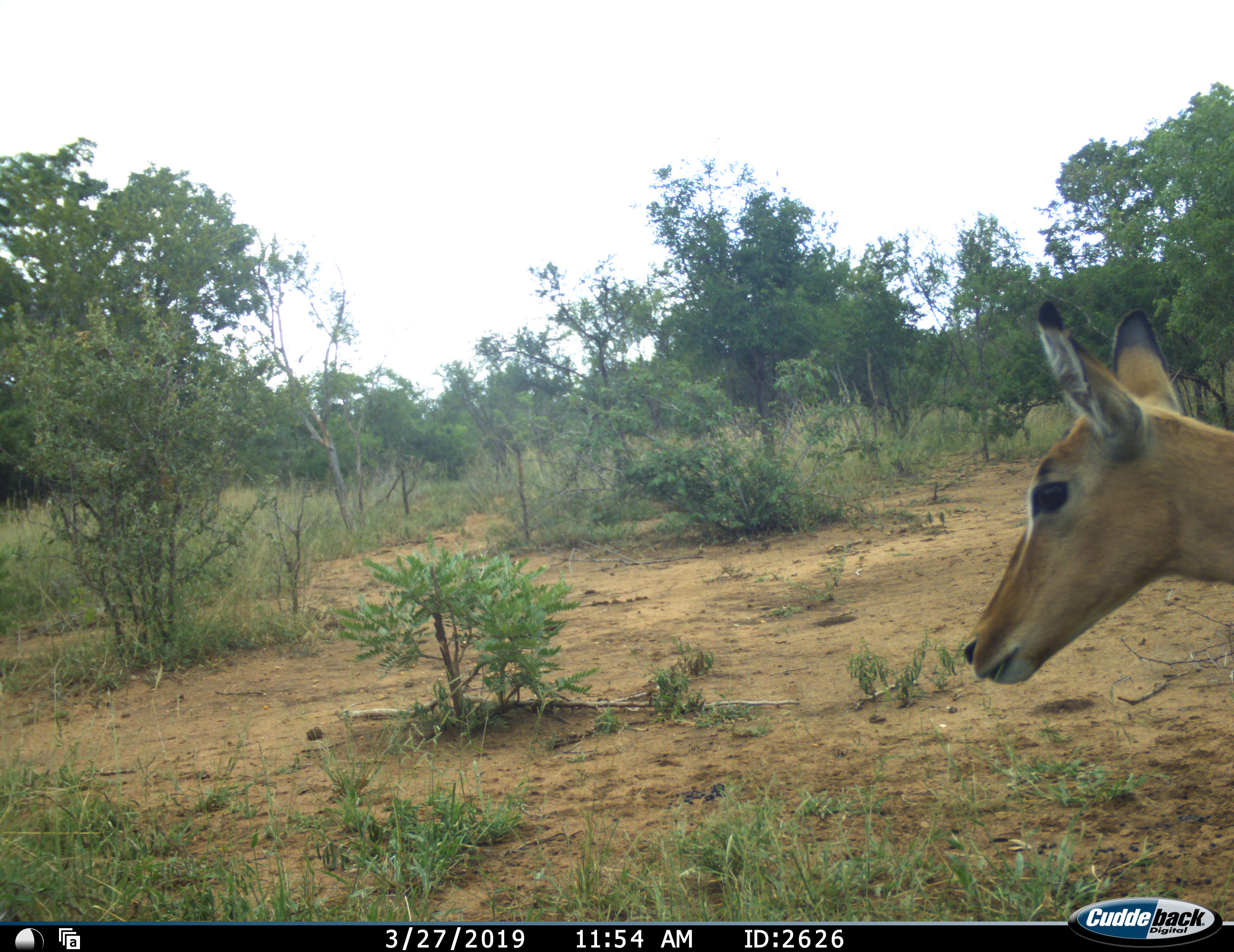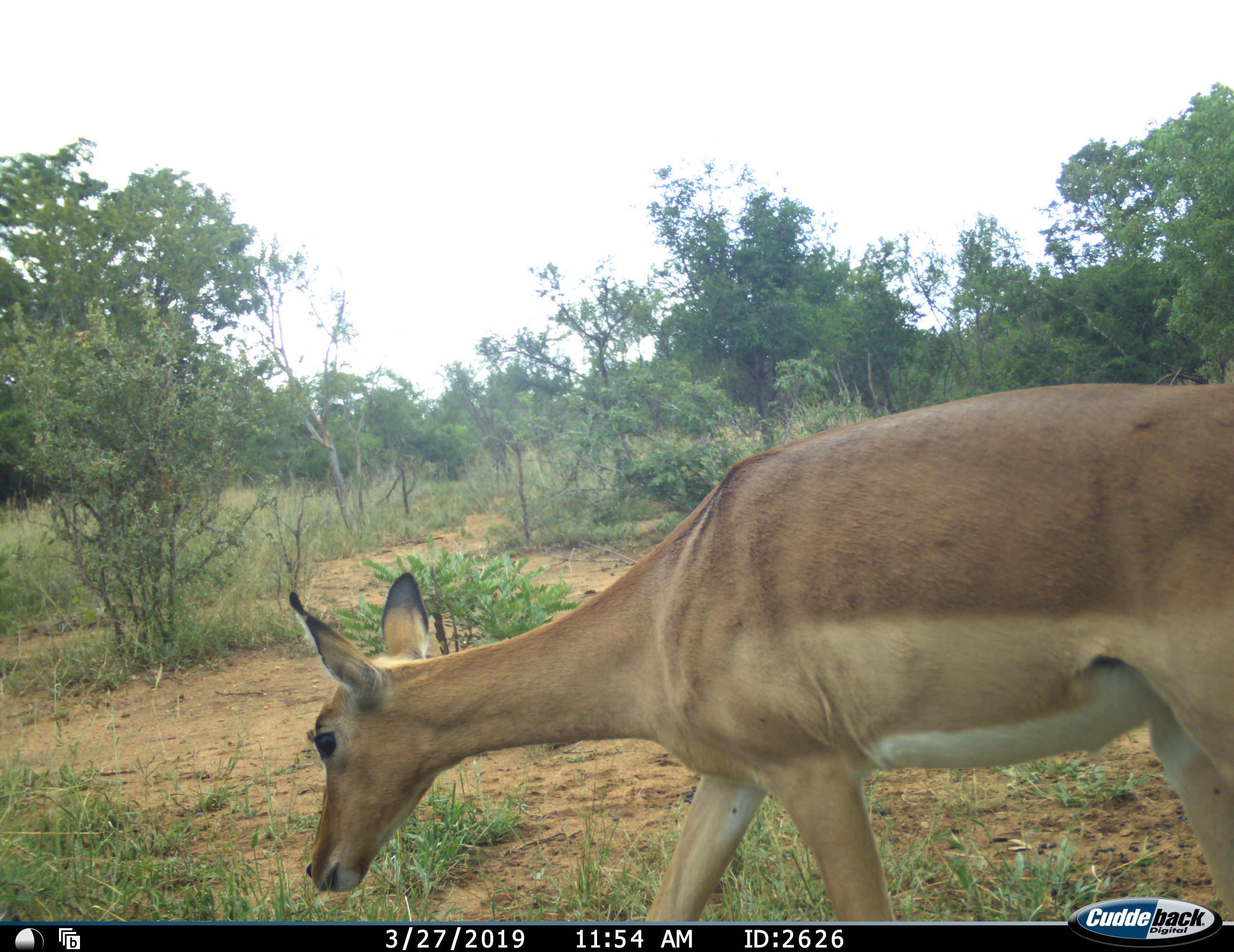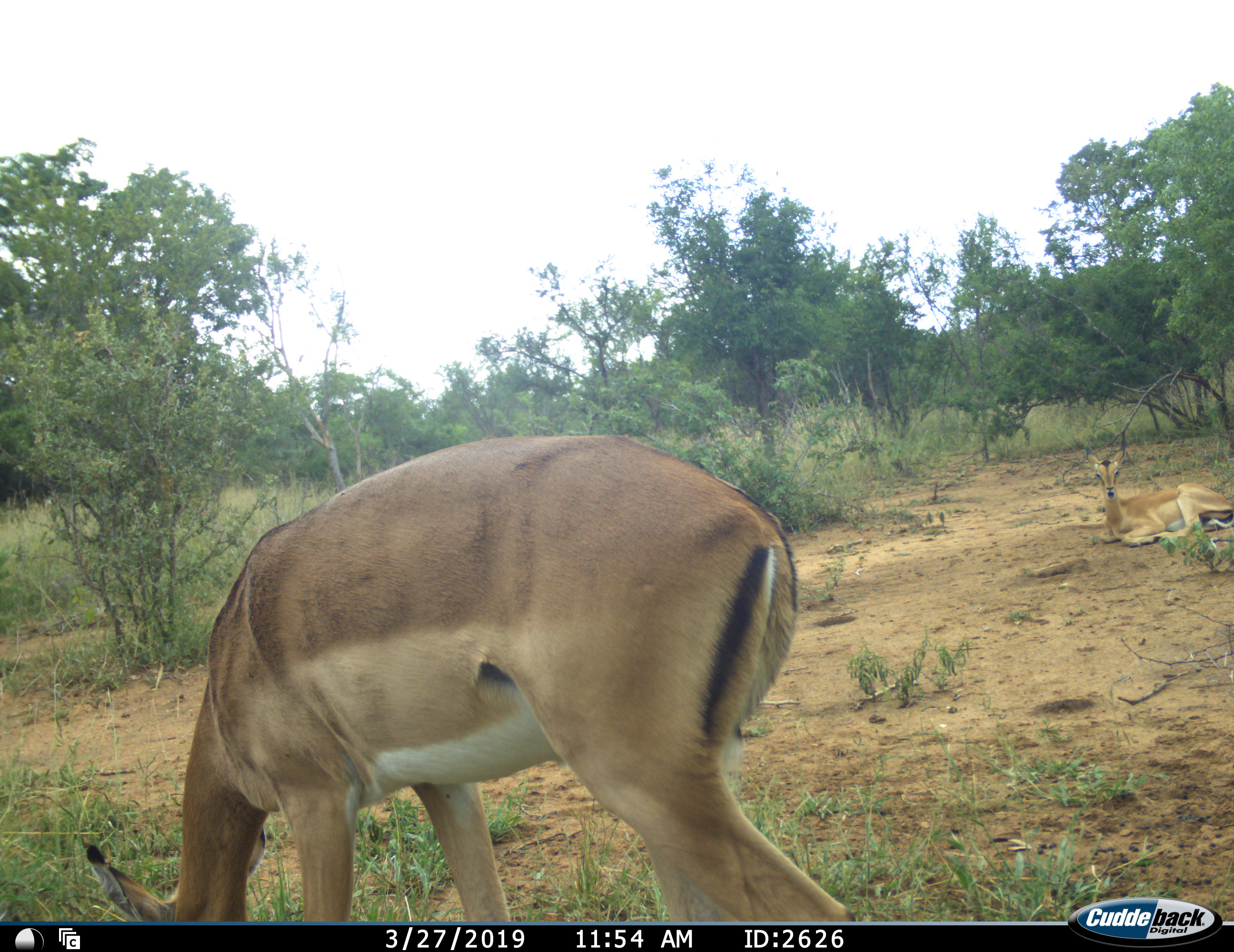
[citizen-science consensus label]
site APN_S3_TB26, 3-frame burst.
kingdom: Animalia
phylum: Chordata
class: Mammalia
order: Artiodactyla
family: Bovidae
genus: Aepyceros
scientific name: Aepyceros melampus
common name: impala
Impala (Aepyceros melampus), count 1. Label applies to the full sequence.